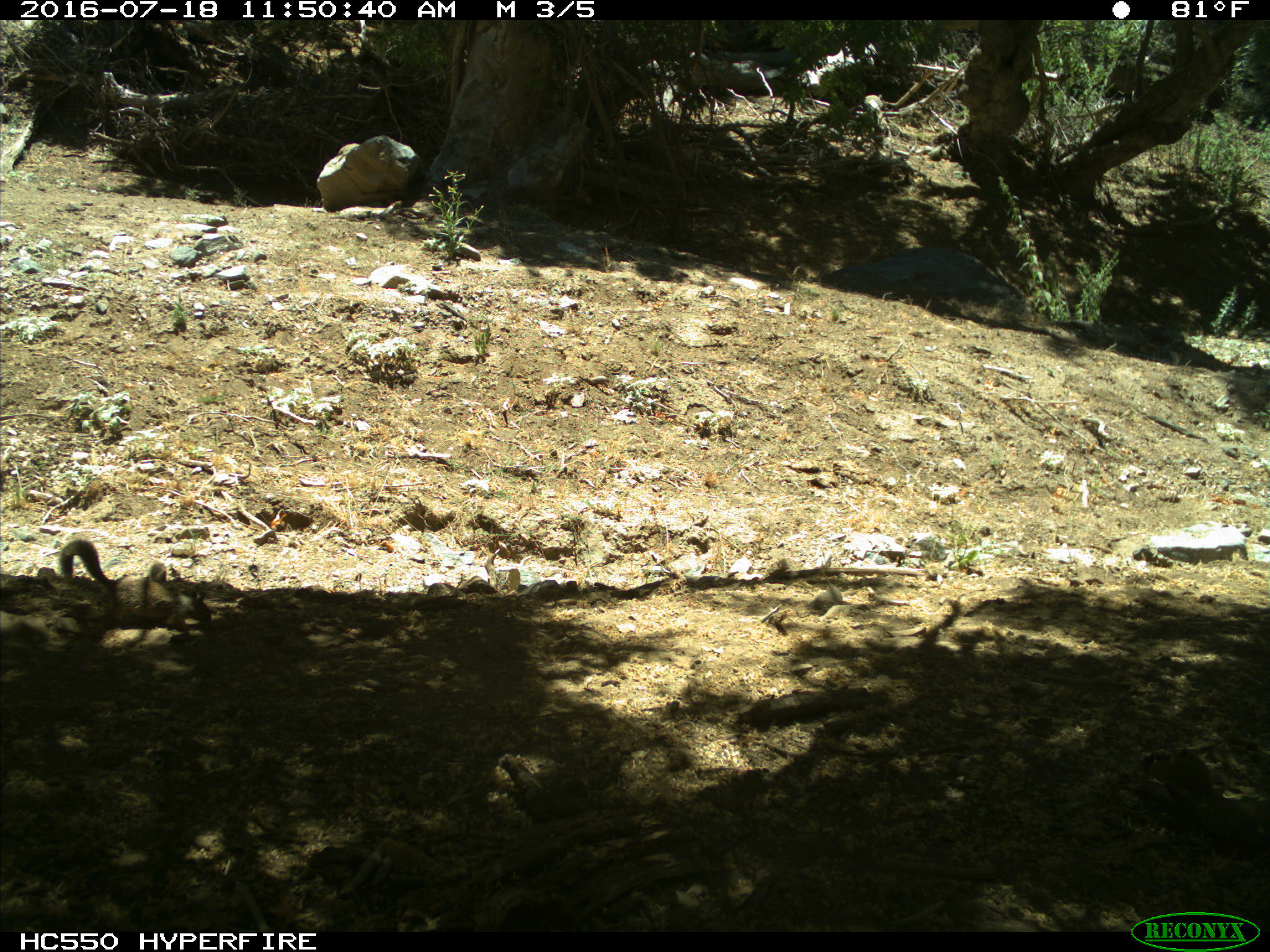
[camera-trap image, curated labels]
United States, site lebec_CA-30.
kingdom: Animalia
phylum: Chordata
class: Mammalia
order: Rodentia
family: Sciuridae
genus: Otospermophilus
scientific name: Otospermophilus beecheyi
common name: california ground squirrel